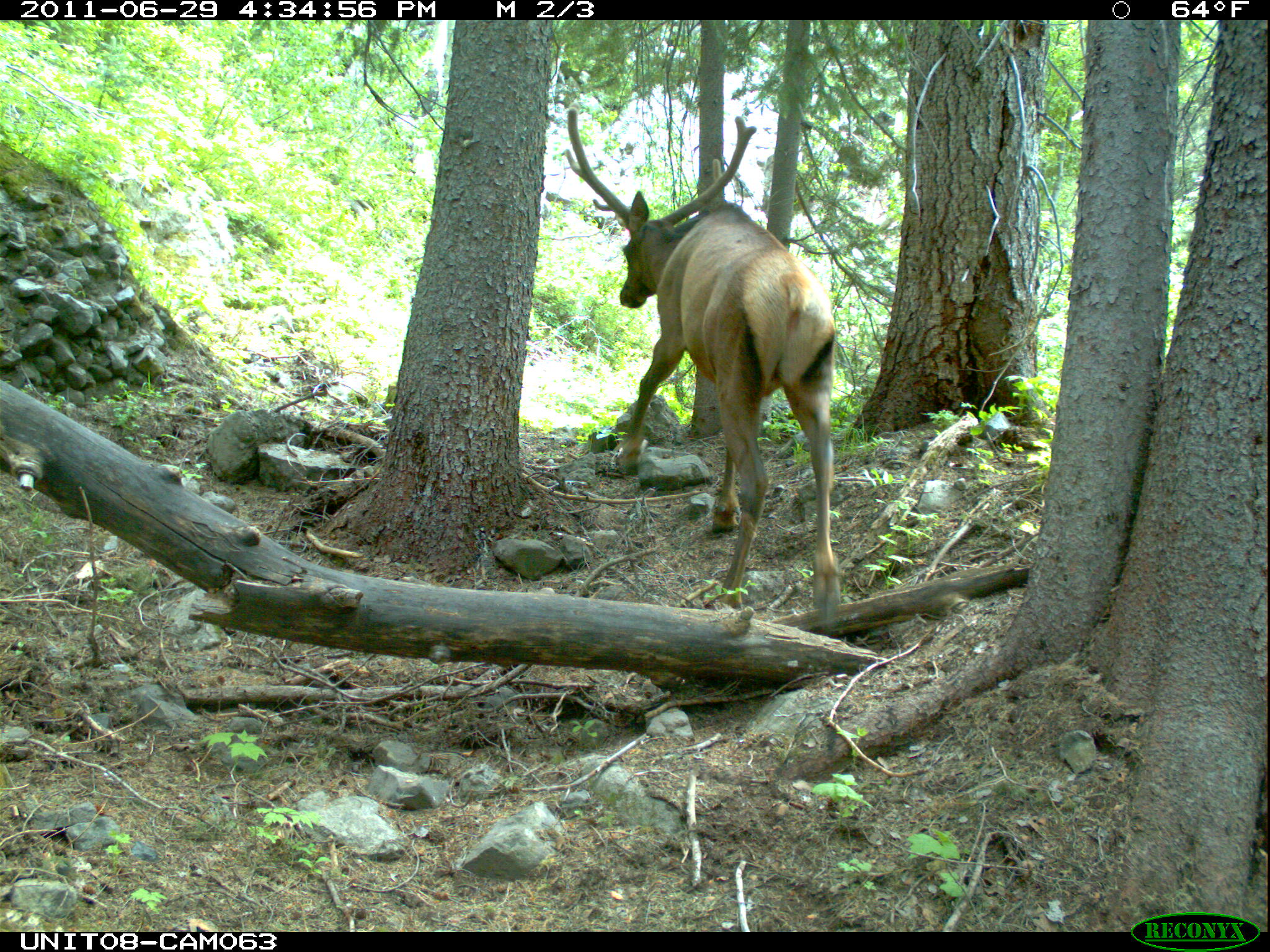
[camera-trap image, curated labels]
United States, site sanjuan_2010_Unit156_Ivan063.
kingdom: Animalia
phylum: Chordata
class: Mammalia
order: Artiodactyla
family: Cervidae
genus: Cervus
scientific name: Cervus elaphus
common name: red deer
Cervus elaphus (red deer).